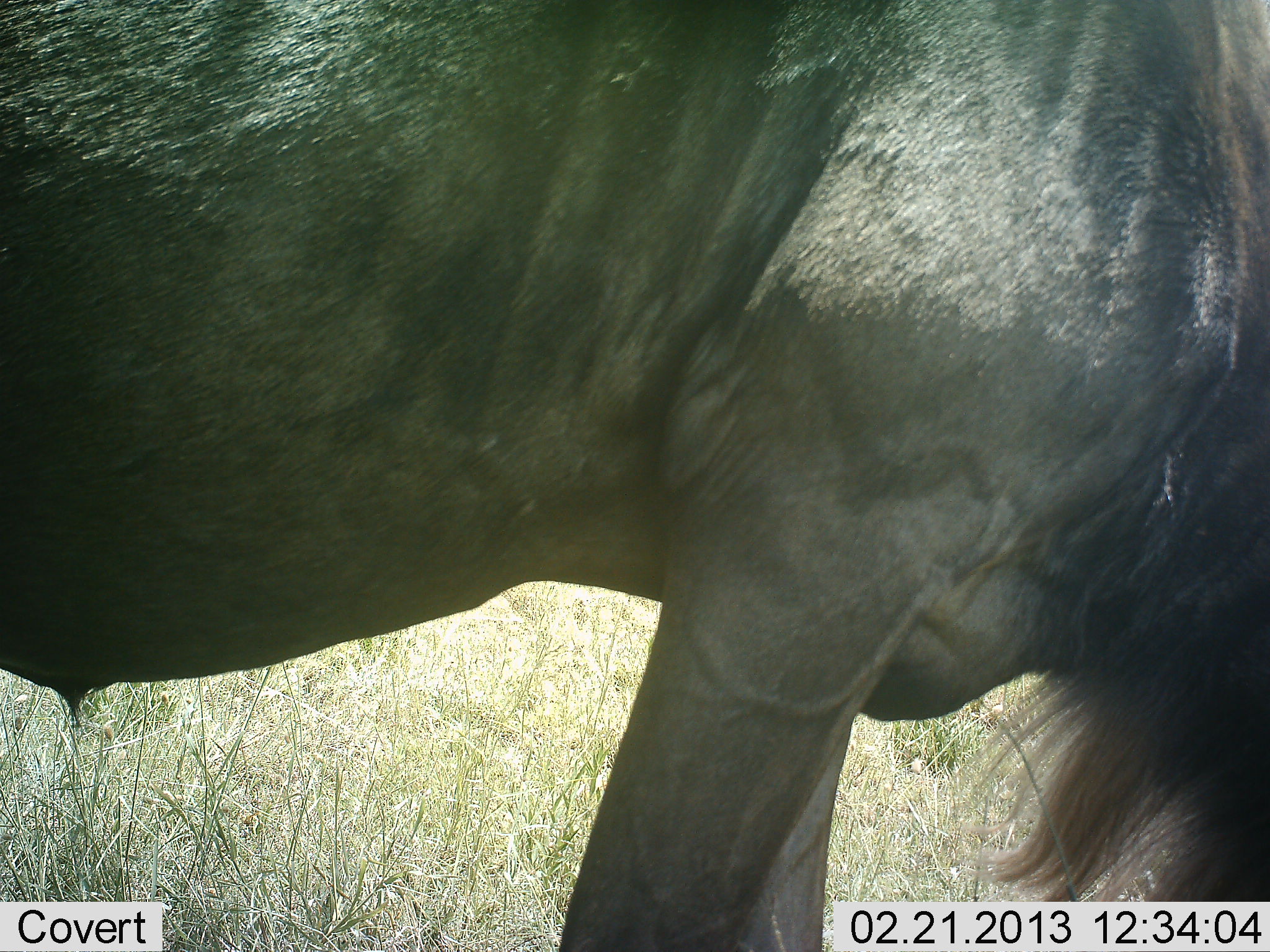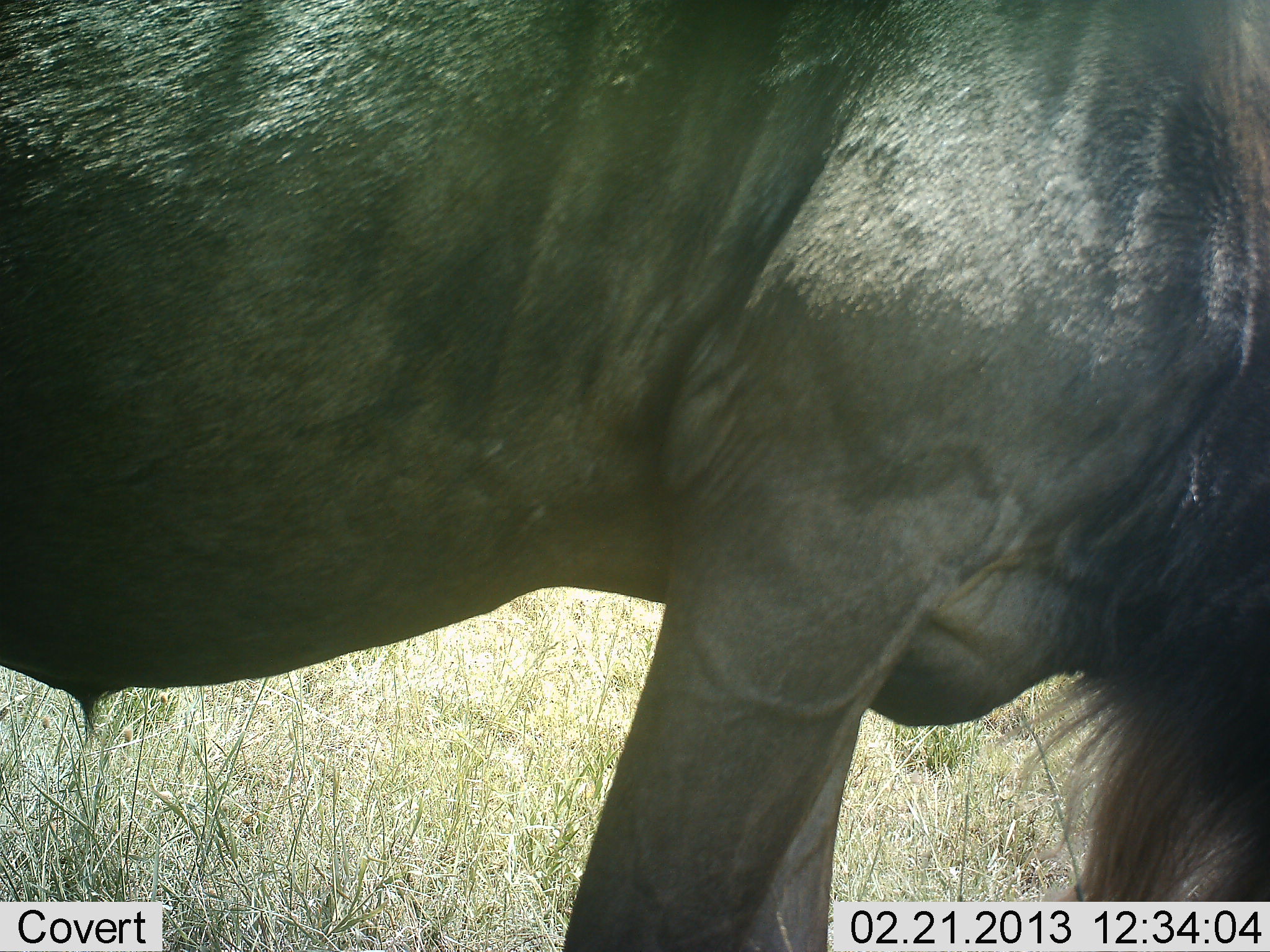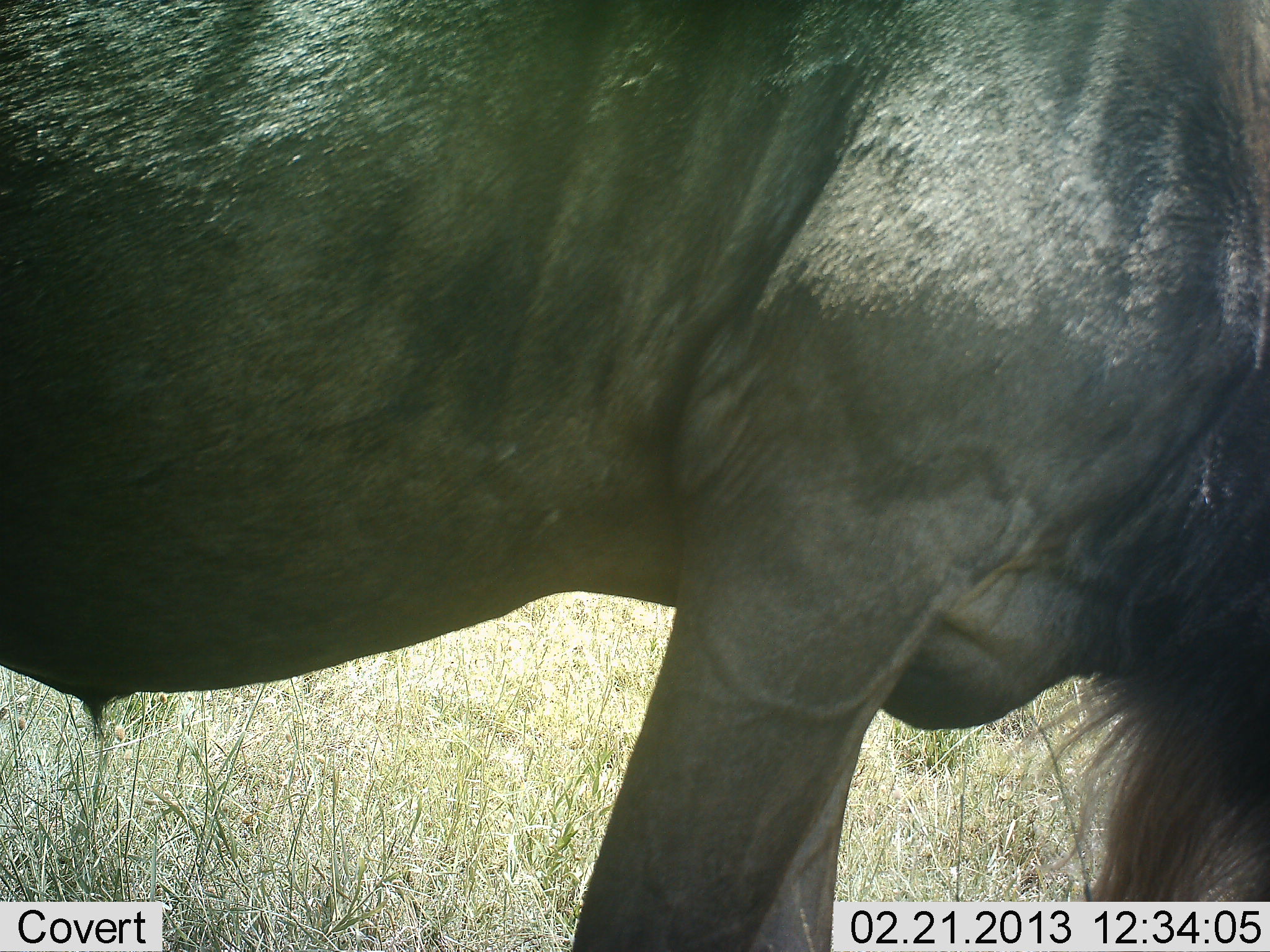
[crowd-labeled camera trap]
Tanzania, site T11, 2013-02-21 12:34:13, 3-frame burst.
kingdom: Animalia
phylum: Chordata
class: Mammalia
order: Artiodactyla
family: Bovidae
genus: Connochaetes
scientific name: Connochaetes taurinus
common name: blue wildebeest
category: wildebeest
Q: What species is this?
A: Wildebeest (blue wildebeest) (Connochaetes taurinus).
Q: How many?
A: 1.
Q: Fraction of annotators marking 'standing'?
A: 65%.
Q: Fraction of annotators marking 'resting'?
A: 0%.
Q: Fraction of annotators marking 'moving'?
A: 6%.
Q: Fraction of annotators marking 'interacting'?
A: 0%.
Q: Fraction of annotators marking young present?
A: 0%.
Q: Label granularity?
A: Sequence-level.